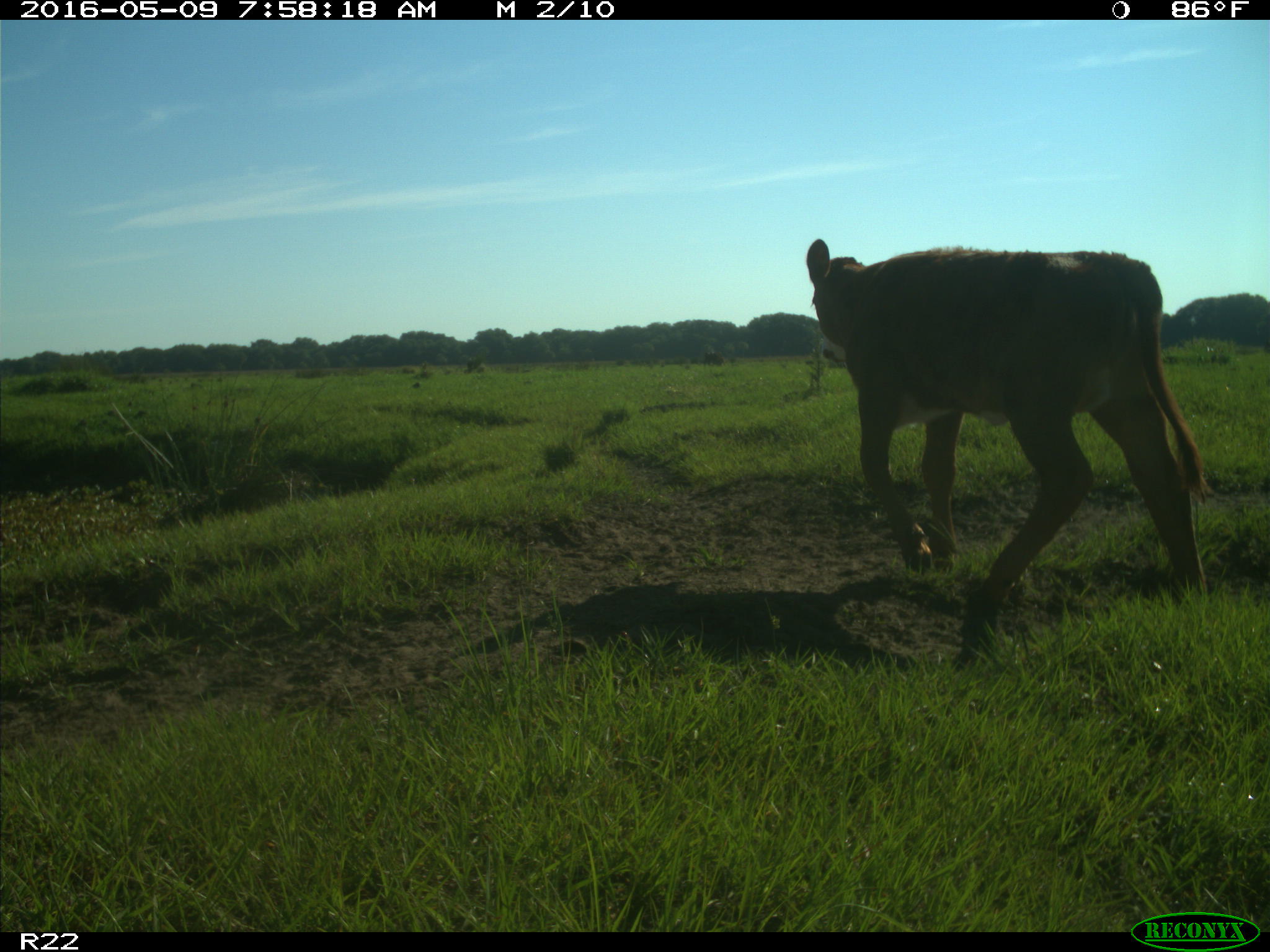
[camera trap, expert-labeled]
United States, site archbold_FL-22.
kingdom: Animalia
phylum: Chordata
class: Mammalia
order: Artiodactyla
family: Bovidae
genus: Bos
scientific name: Bos taurus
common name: domestic cow